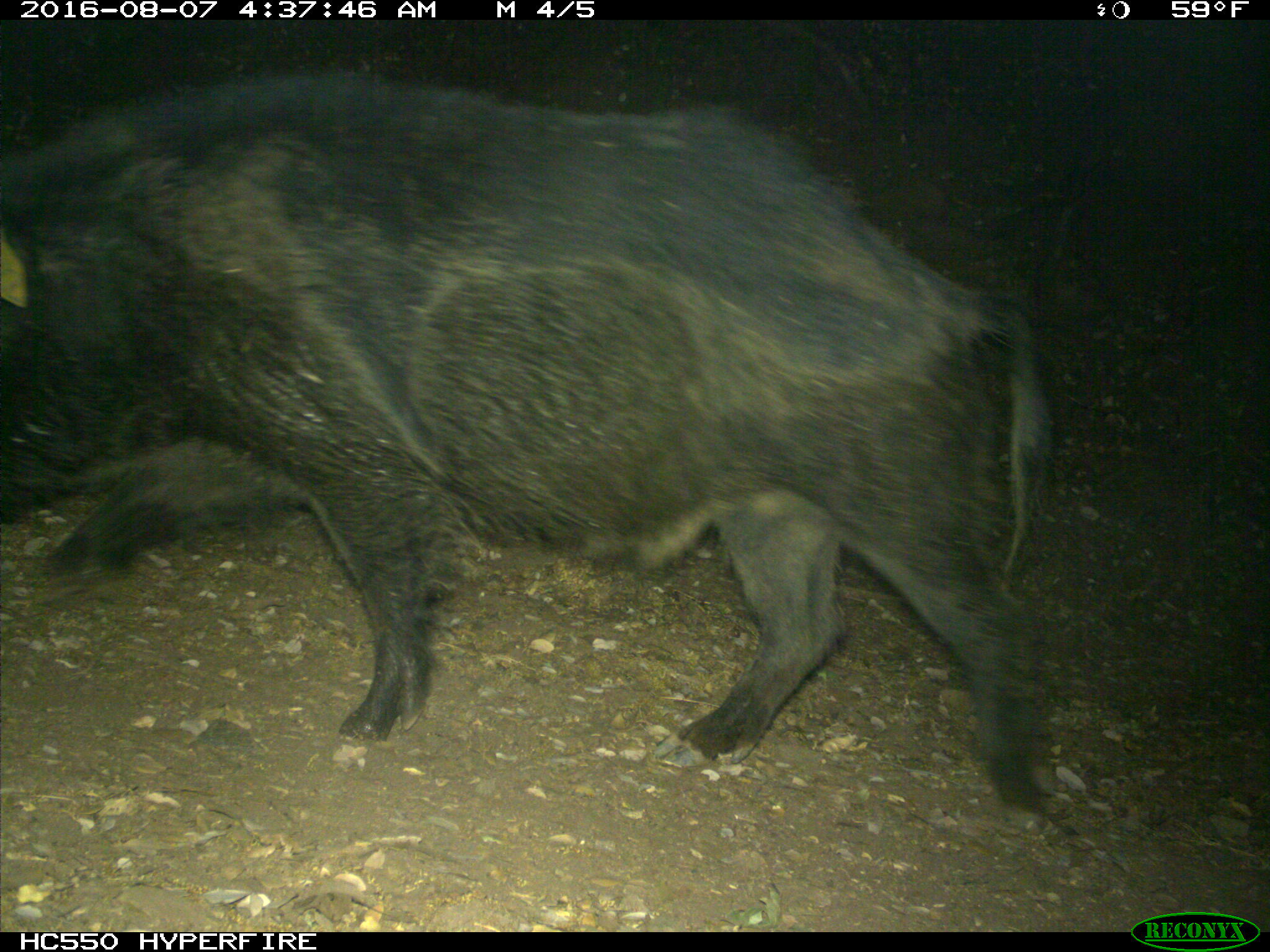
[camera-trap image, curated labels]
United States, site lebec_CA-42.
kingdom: Animalia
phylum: Chordata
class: Mammalia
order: Artiodactyla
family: Suidae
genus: Sus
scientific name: Sus scrofa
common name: wild boar